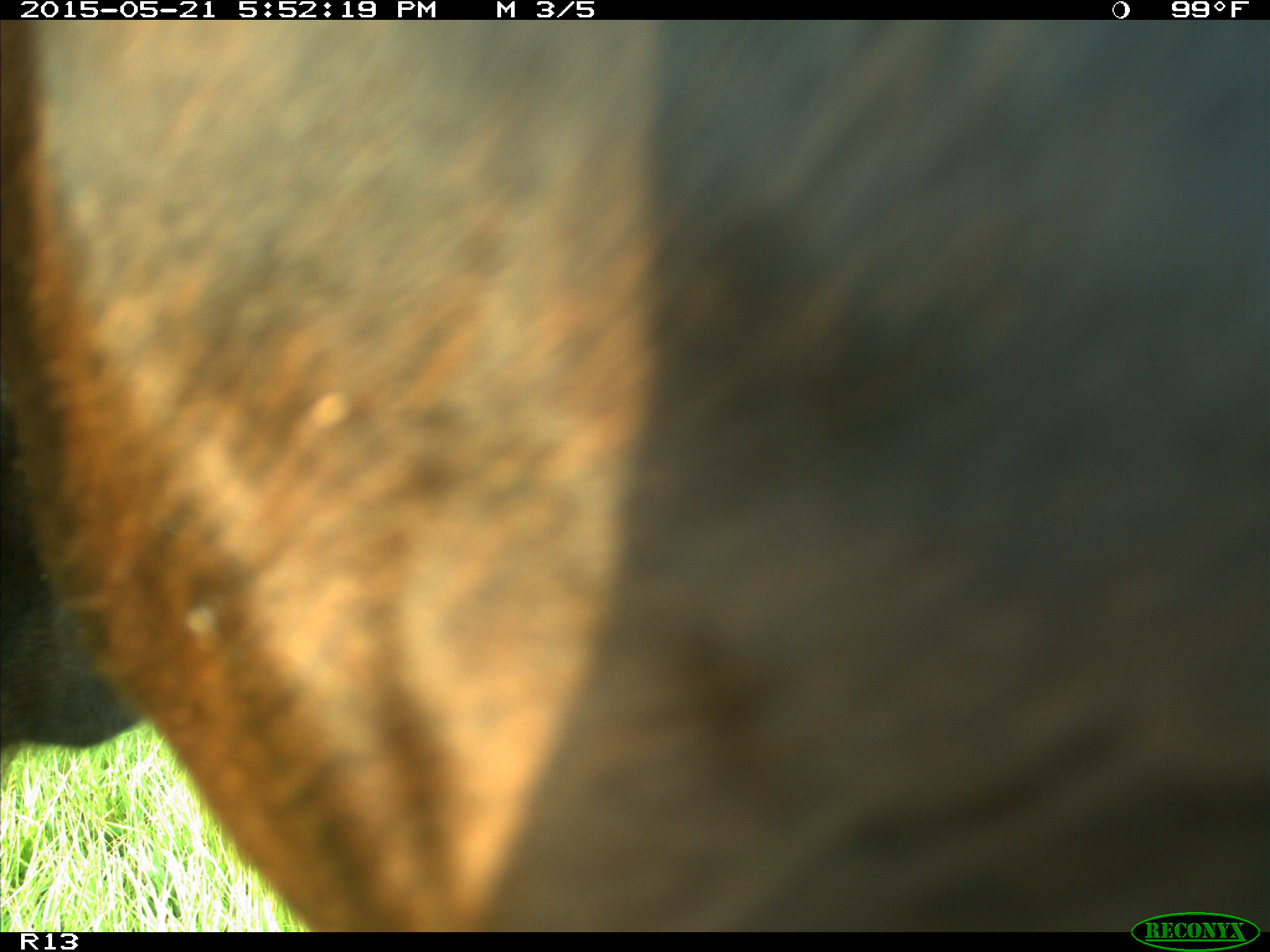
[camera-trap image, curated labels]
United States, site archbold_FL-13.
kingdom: Animalia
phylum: Chordata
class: Mammalia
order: Artiodactyla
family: Bovidae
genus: Bos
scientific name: Bos taurus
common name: domestic cow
Bos taurus (domestic cow).